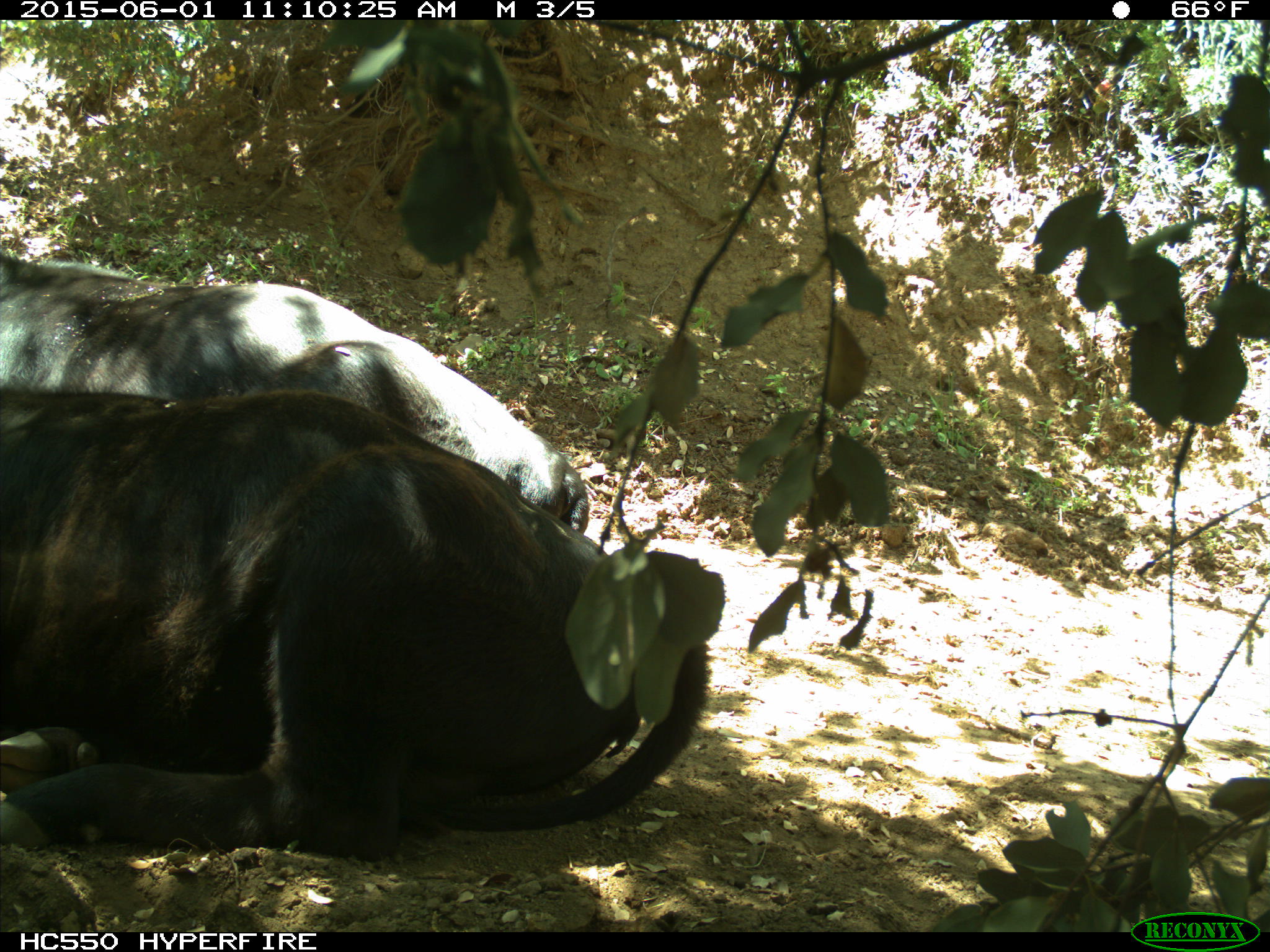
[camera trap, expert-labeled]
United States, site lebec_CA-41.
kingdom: Animalia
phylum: Chordata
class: Mammalia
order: Artiodactyla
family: Bovidae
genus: Bos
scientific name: Bos taurus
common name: domestic cow